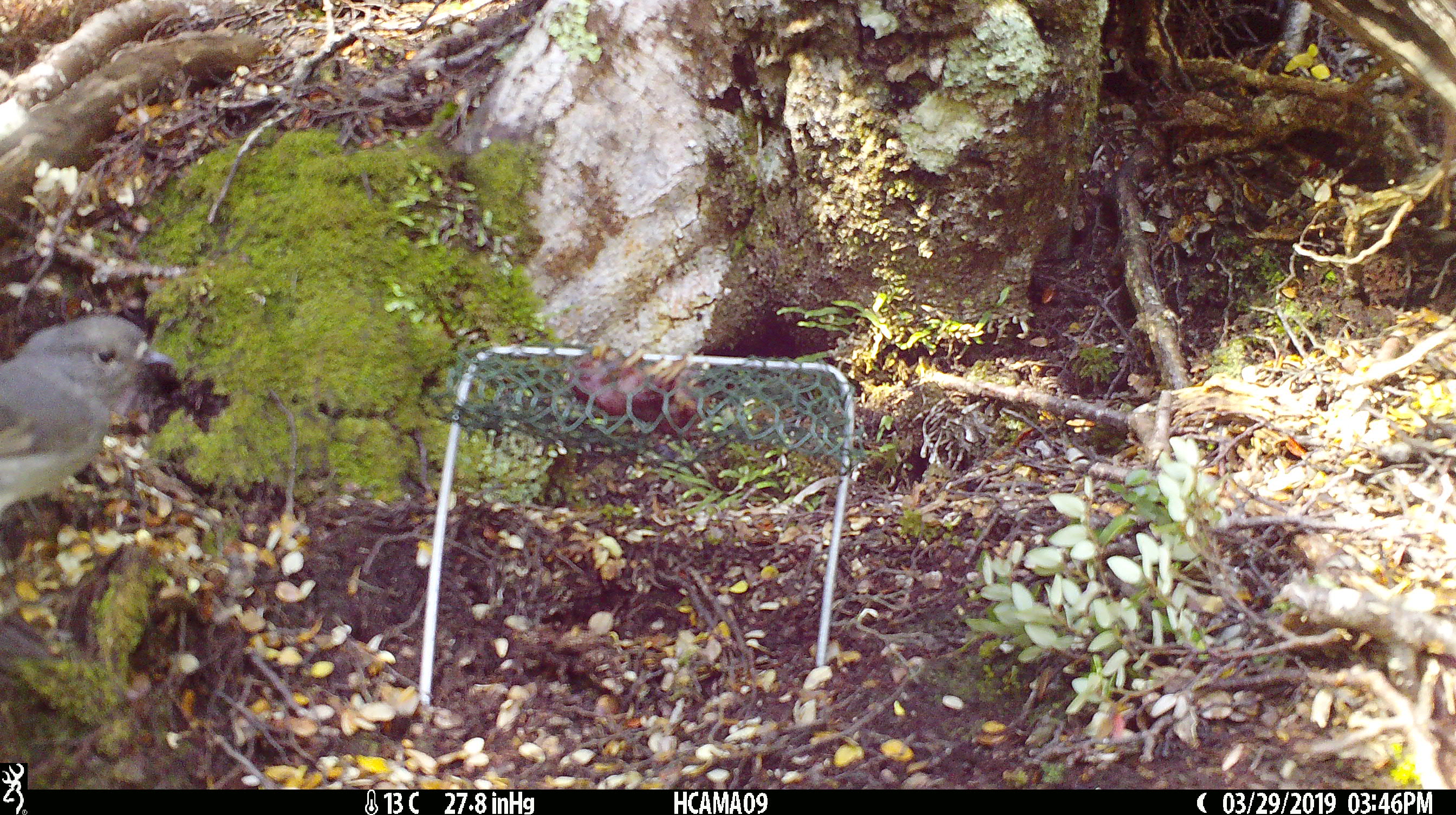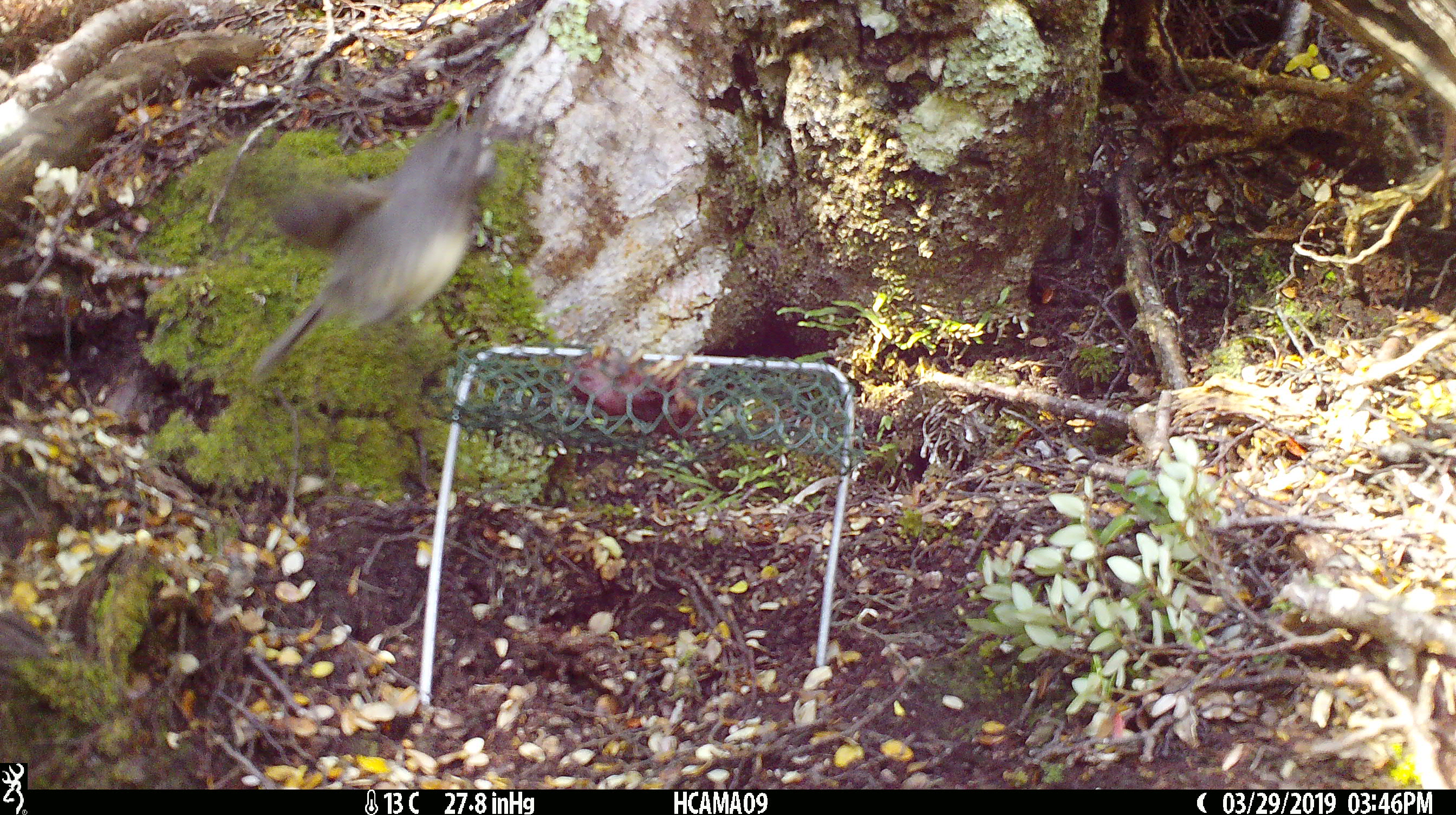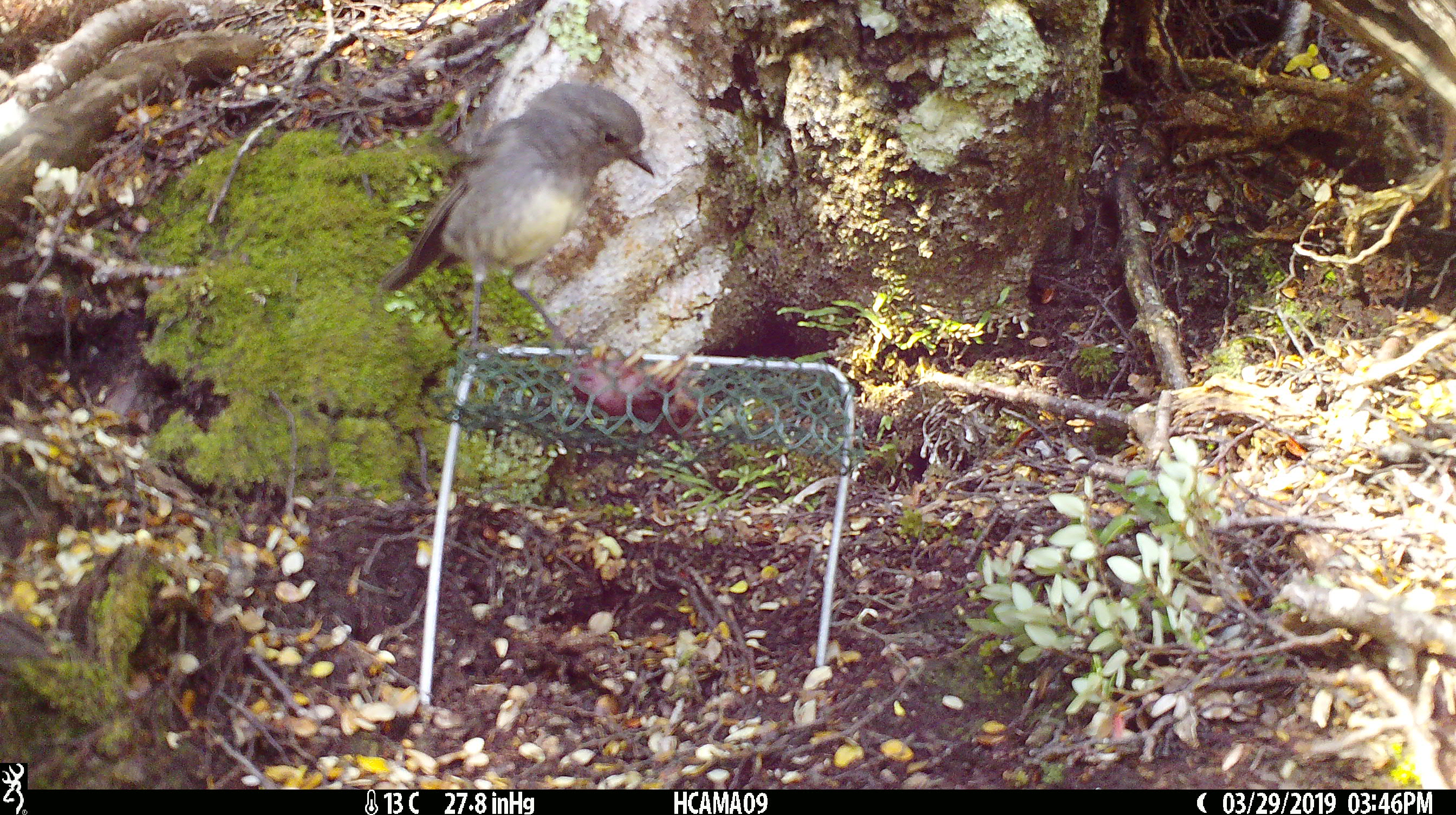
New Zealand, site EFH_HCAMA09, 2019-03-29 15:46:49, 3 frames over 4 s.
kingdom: Animalia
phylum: Chordata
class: Aves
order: Passeriformes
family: Petroicidae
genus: Petroica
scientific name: Petroica australis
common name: new zealand robin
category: robin